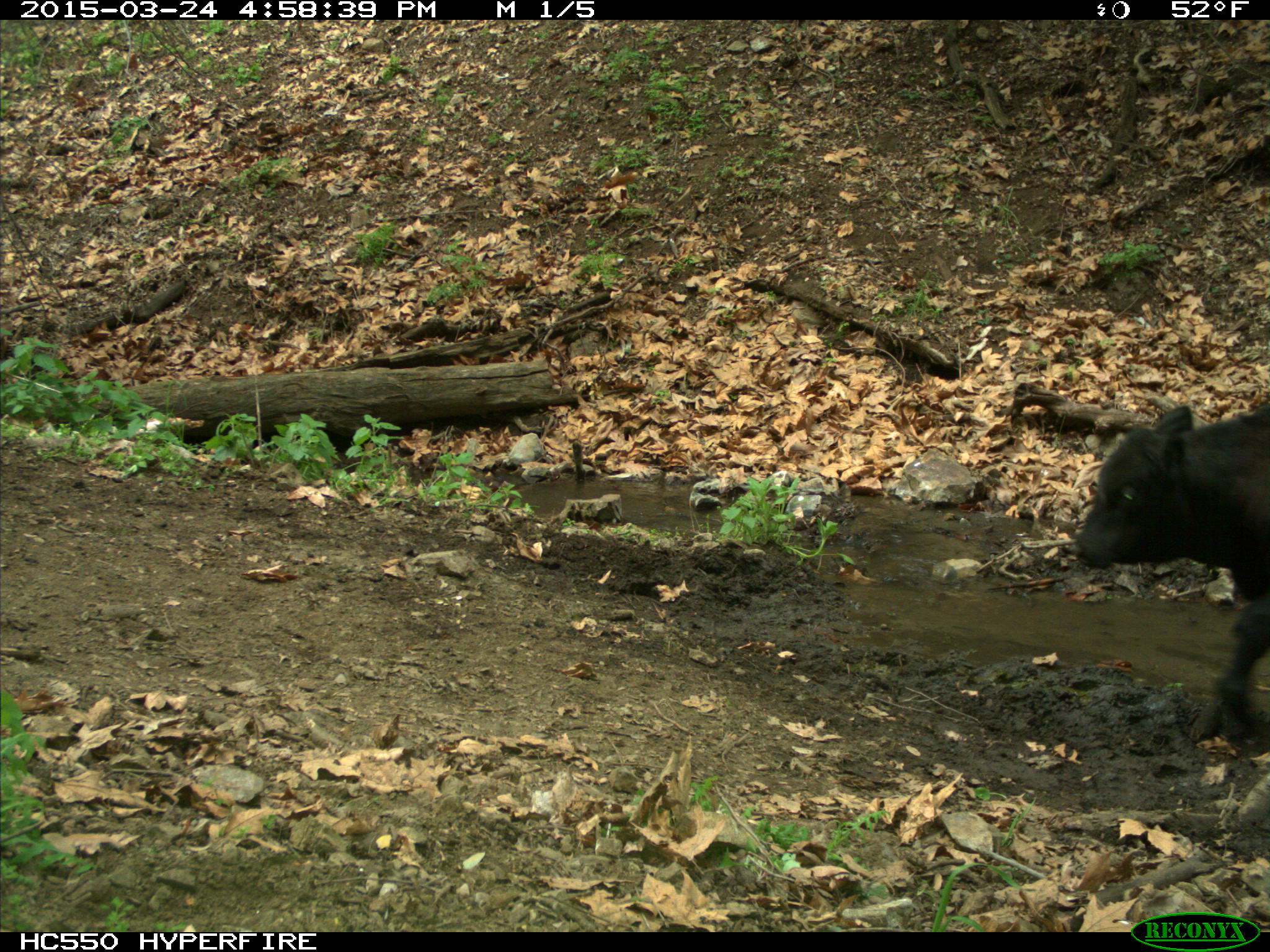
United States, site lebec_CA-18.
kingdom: Animalia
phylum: Chordata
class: Mammalia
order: Artiodactyla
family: Bovidae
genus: Bos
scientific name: Bos taurus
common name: domestic cow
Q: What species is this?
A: Bos taurus (domestic cow).